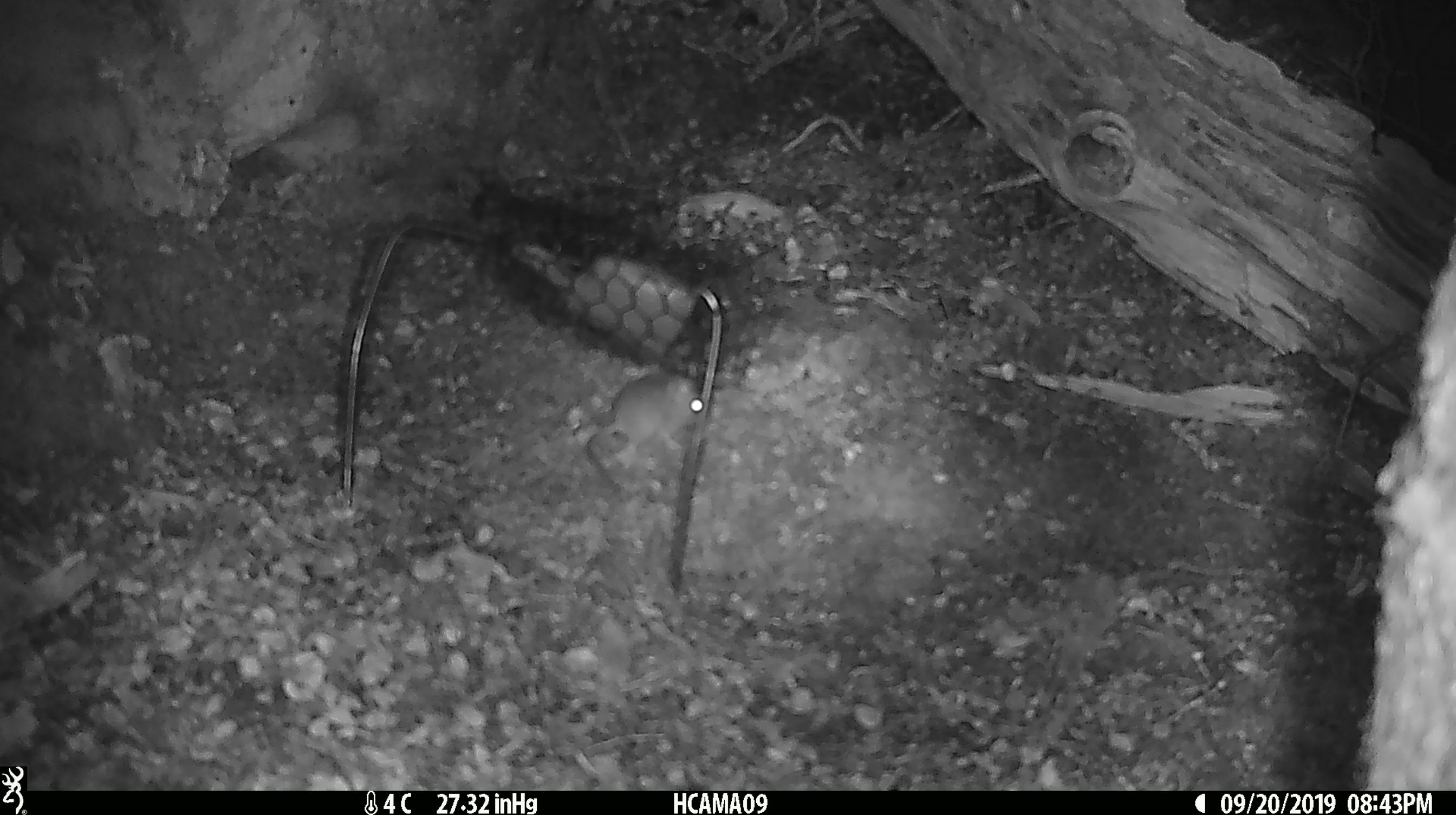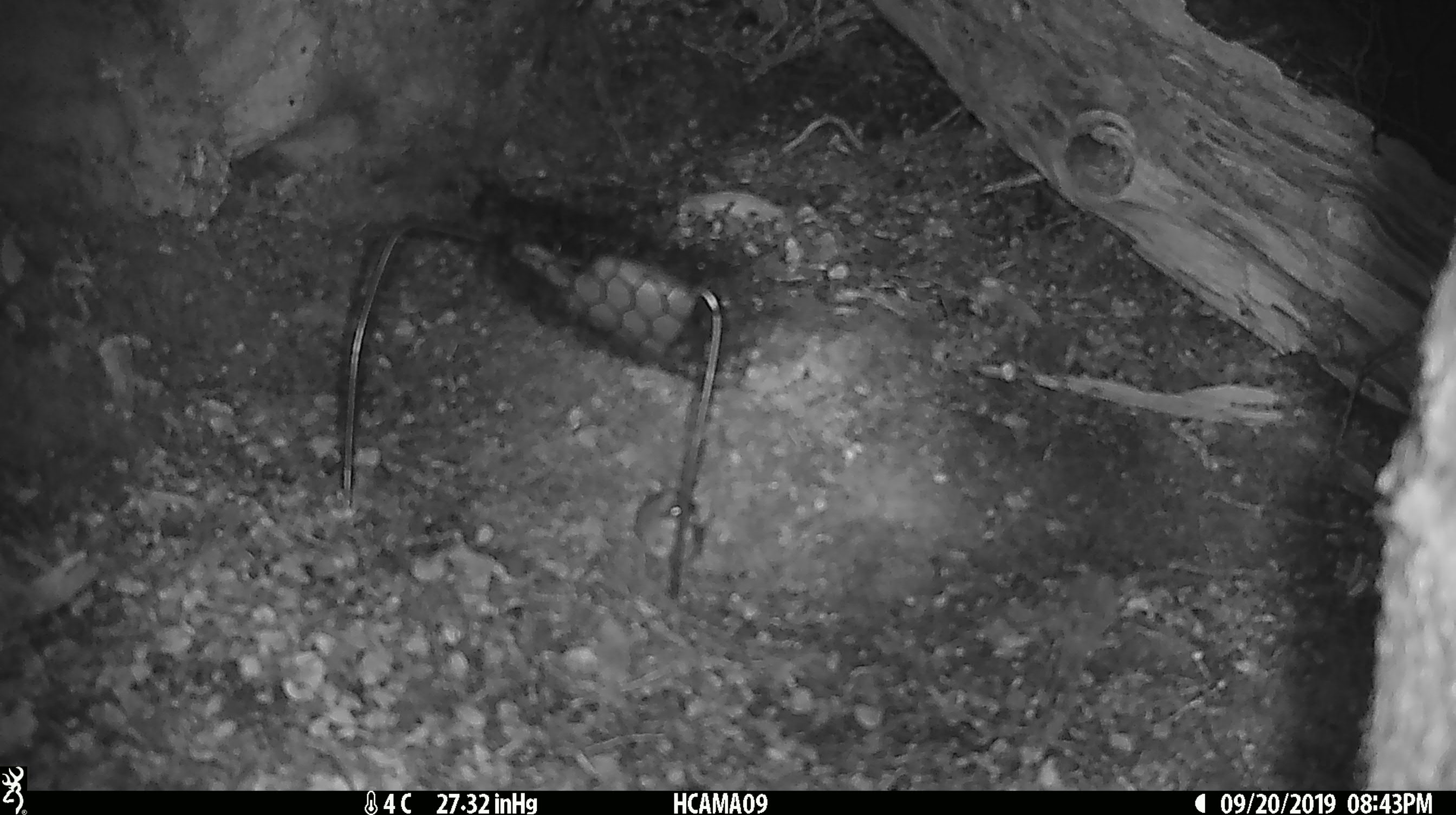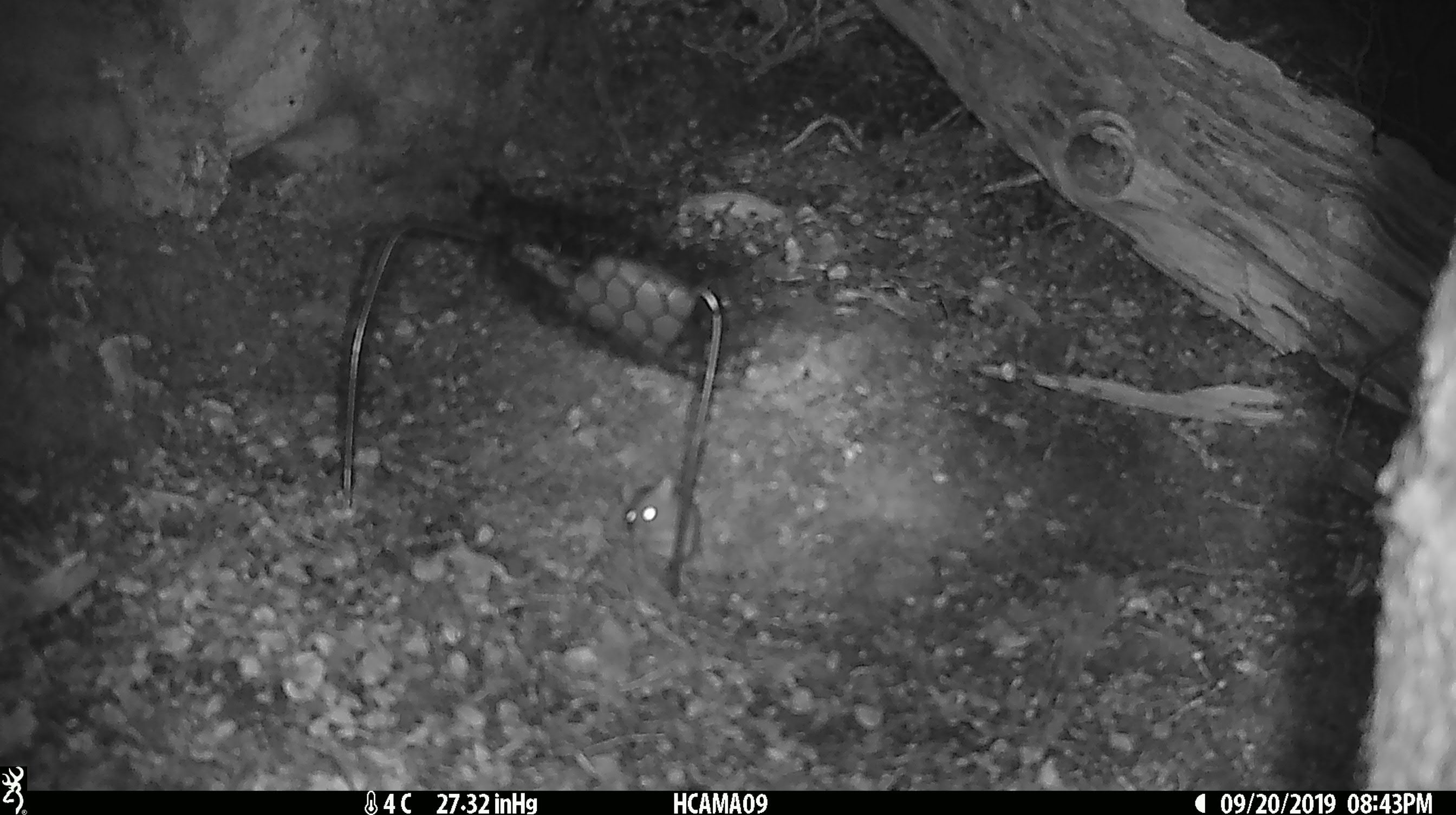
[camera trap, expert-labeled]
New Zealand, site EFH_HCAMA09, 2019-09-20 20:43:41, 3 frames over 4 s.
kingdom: Animalia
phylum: Chordata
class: Mammalia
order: Rodentia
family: Muridae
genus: Mus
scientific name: Mus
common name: mouse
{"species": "mouse (Mus)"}